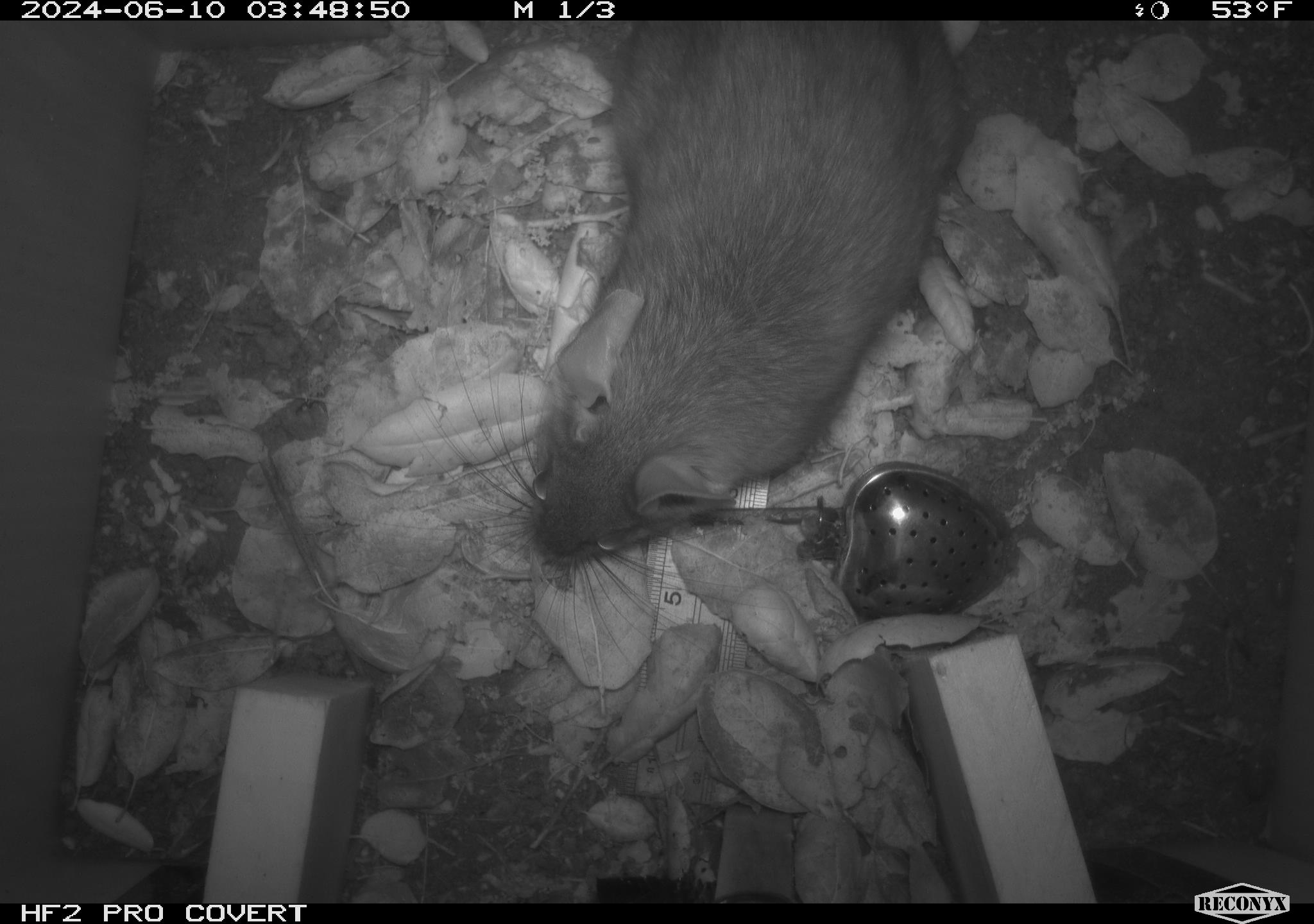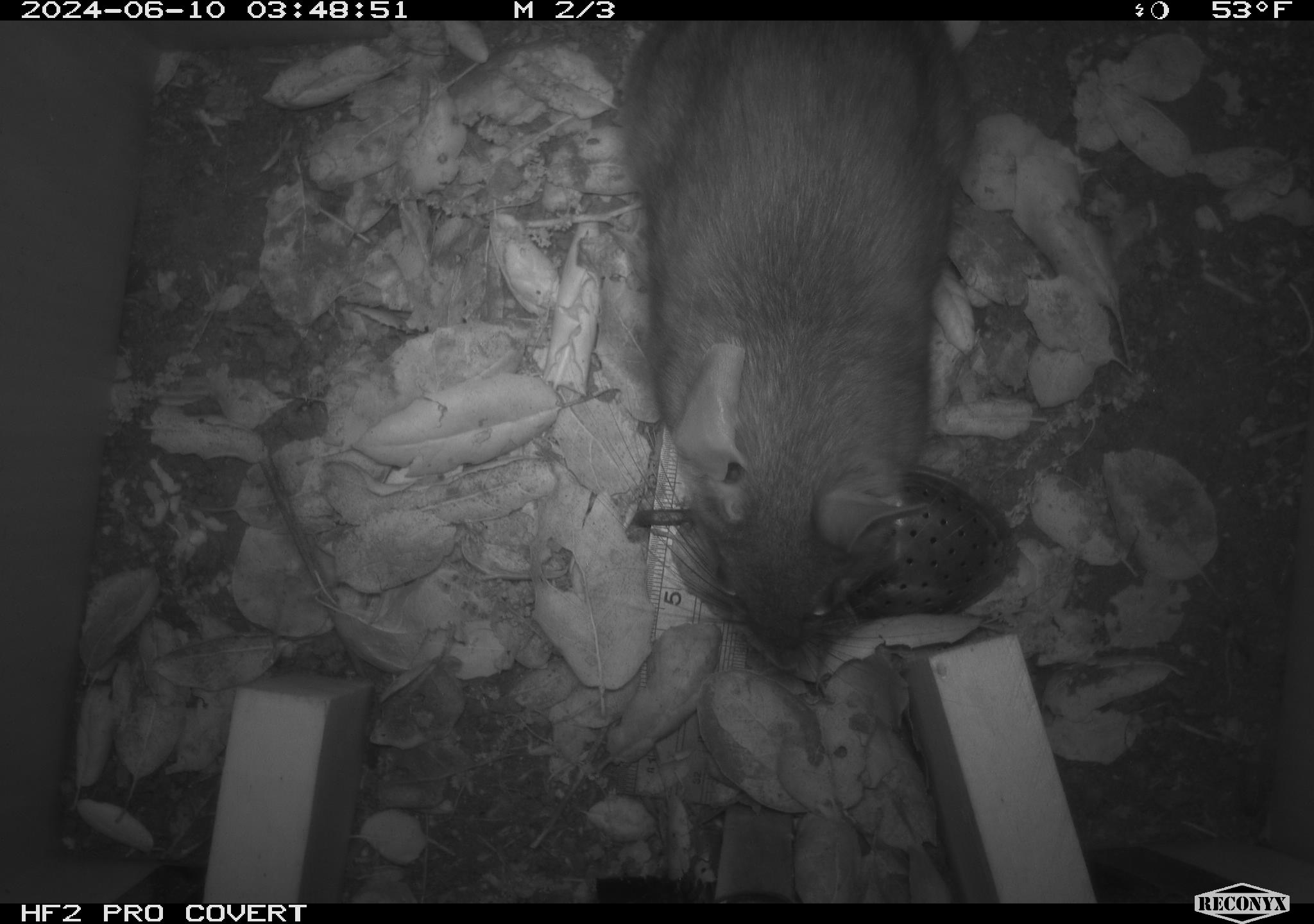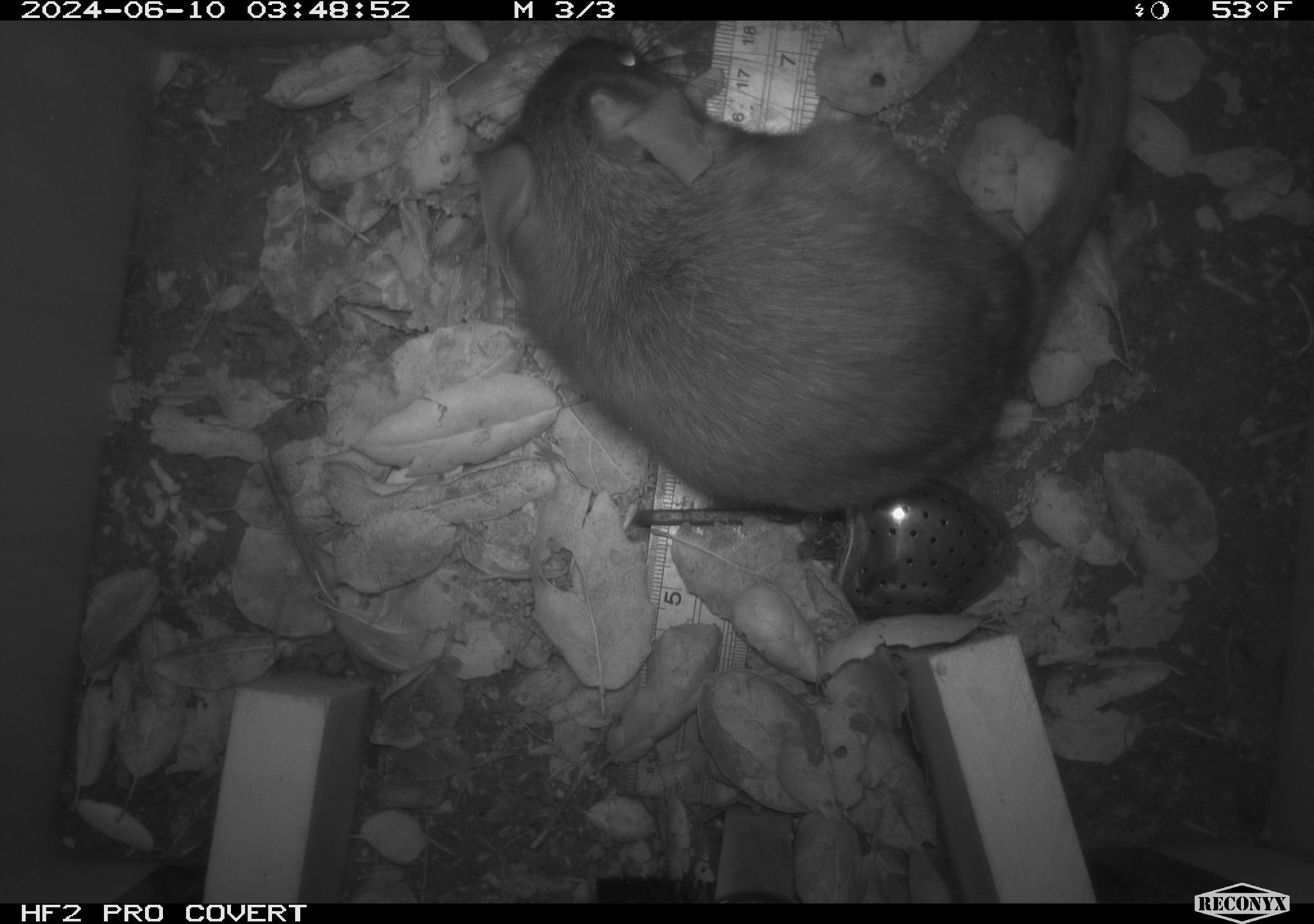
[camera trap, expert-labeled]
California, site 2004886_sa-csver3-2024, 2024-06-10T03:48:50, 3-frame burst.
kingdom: Animalia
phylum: Chordata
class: Mammalia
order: Rodentia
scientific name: Rodentia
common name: rodent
Rodent (Rodentia).